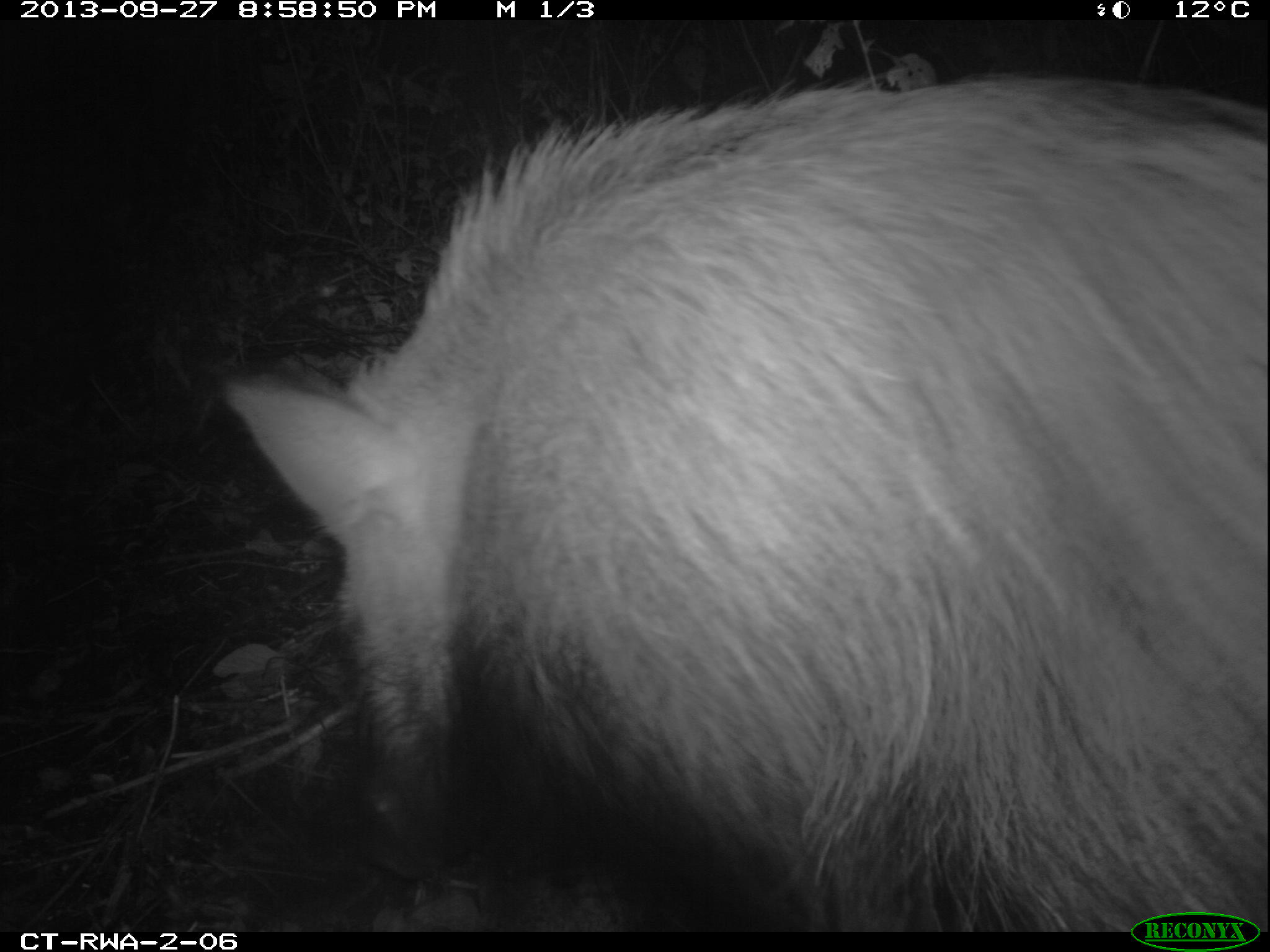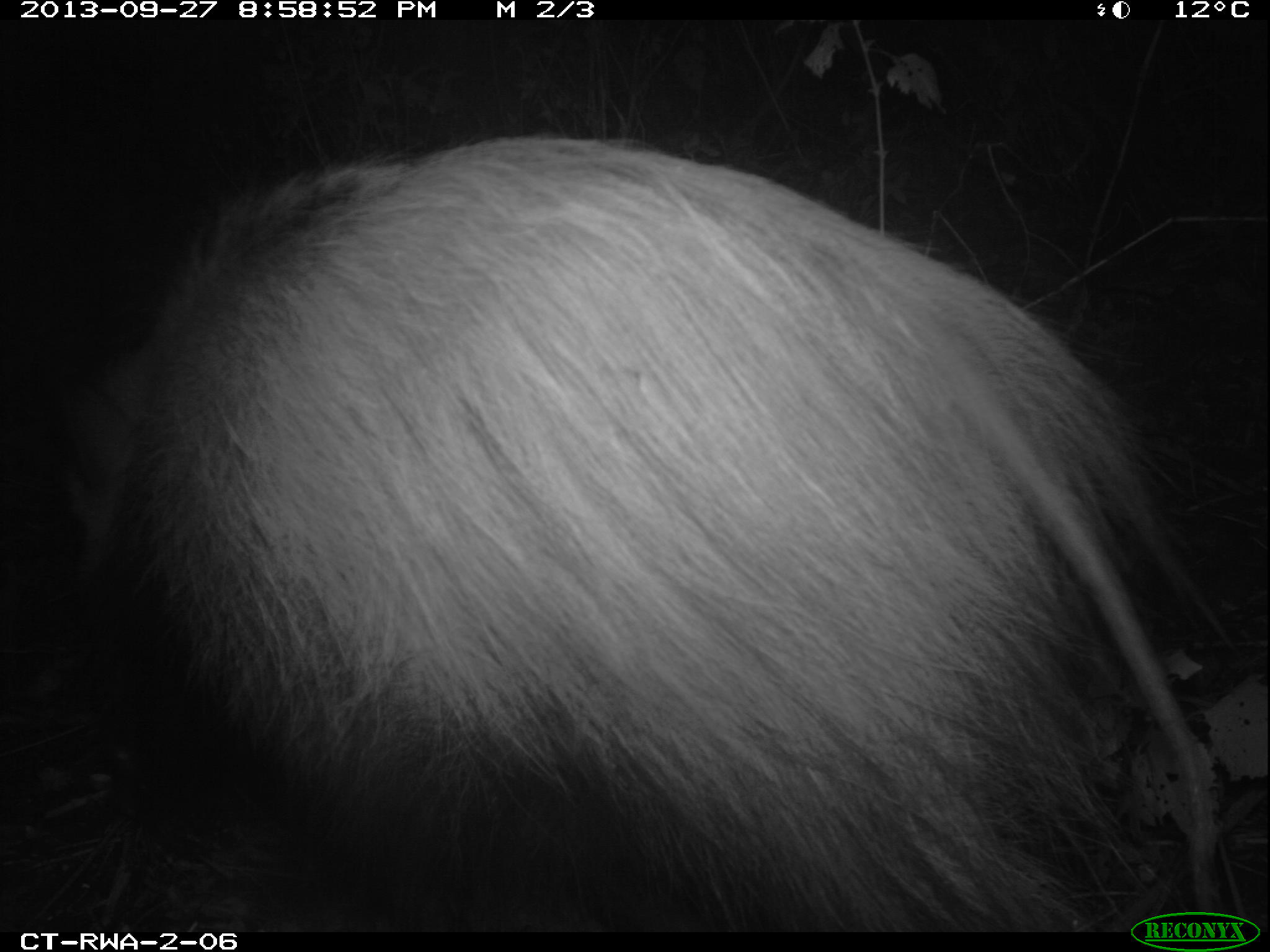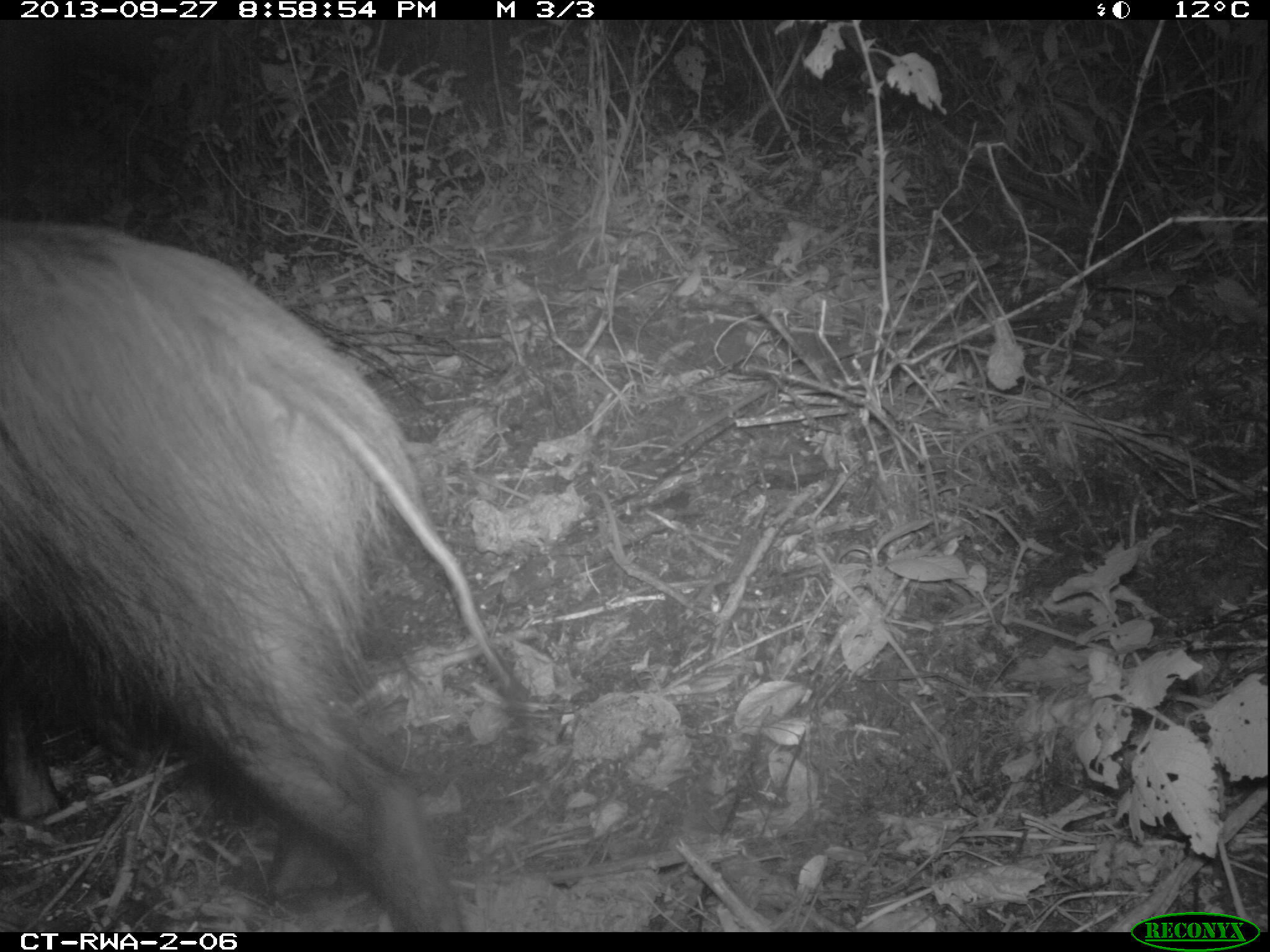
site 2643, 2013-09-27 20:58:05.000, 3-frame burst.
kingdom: Animalia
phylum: Chordata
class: Mammalia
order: Artiodactyla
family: Suidae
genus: Potamochoerus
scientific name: Potamochoerus larvatus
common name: bushpig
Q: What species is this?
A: Potamochoerus larvatus (bushpig).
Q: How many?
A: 1.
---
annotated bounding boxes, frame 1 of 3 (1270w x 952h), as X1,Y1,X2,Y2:
potamochoerus larvatus: 221,66,1270,926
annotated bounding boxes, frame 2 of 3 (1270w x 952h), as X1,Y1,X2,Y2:
potamochoerus larvatus: 71,128,1251,946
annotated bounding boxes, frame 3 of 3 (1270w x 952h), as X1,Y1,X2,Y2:
potamochoerus larvatus: 0,218,526,933